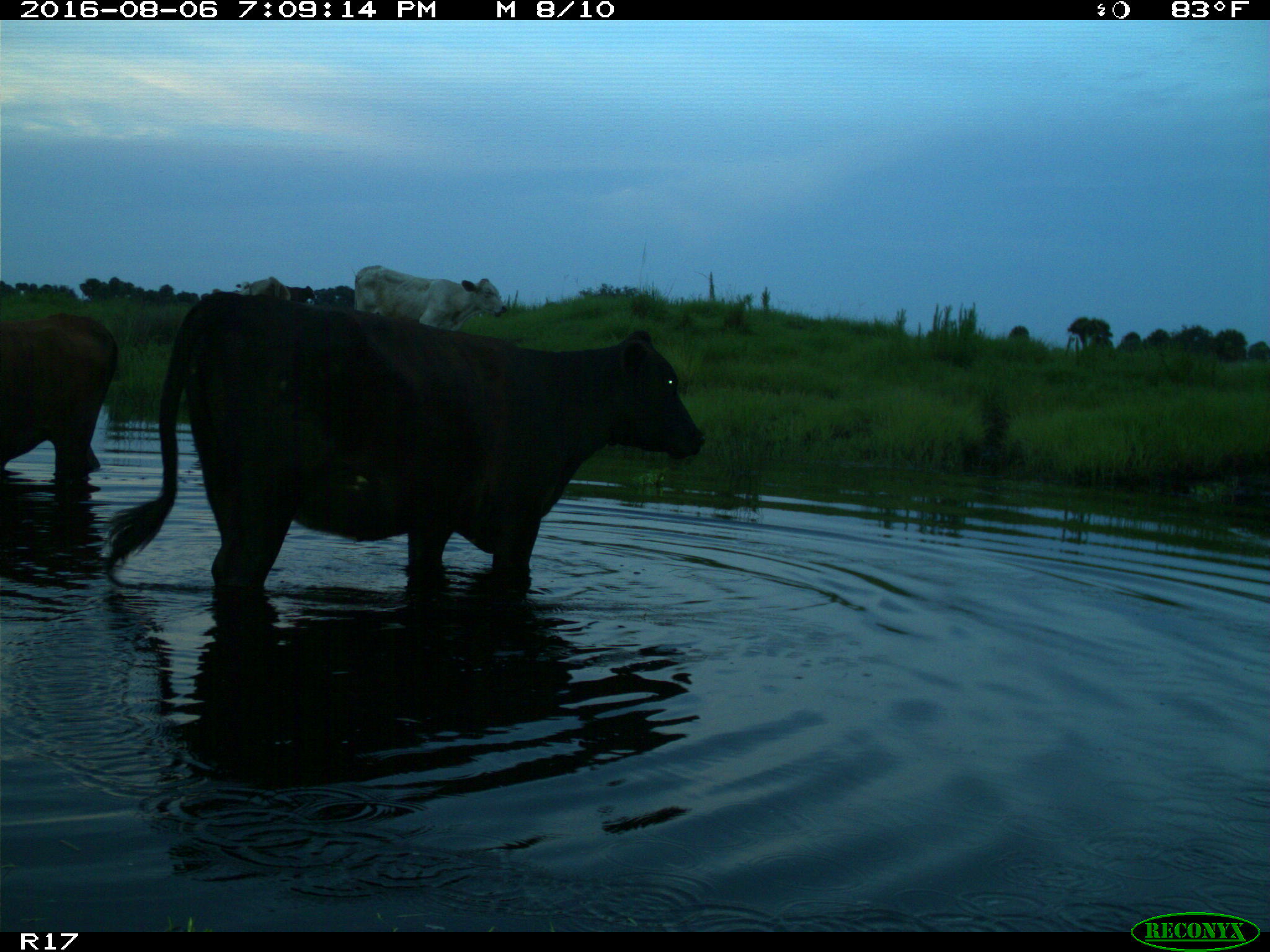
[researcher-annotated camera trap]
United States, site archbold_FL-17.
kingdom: Animalia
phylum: Chordata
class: Mammalia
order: Artiodactyla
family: Bovidae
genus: Bos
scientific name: Bos taurus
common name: domestic cow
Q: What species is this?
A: Bos taurus (domestic cow).